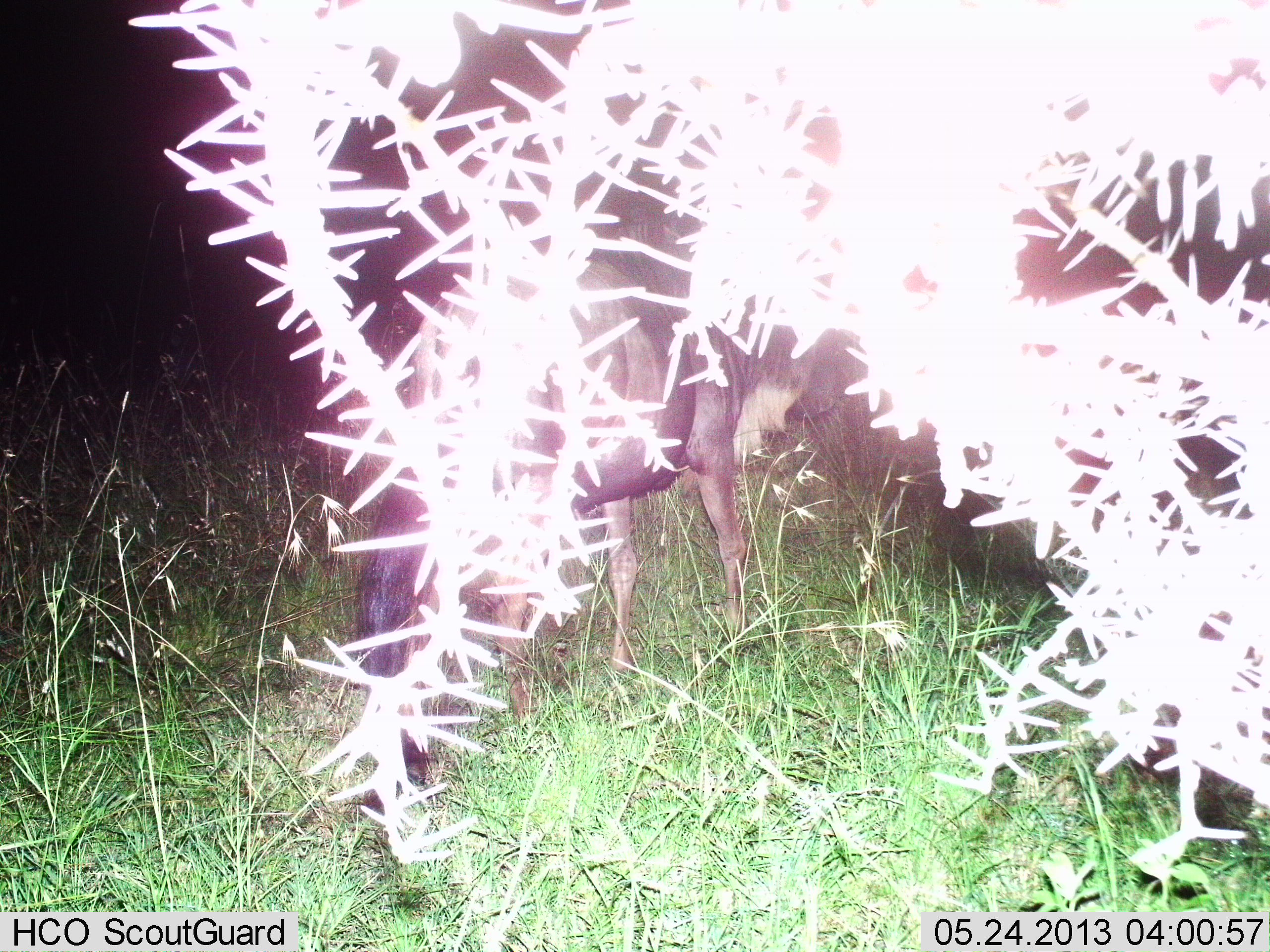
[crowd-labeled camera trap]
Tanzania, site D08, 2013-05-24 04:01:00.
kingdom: Animalia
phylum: Chordata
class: Mammalia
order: Artiodactyla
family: Bovidae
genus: Connochaetes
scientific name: Connochaetes taurinus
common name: blue wildebeest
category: wildebeest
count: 1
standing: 62%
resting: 0%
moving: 31%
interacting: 0%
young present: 0%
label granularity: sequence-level